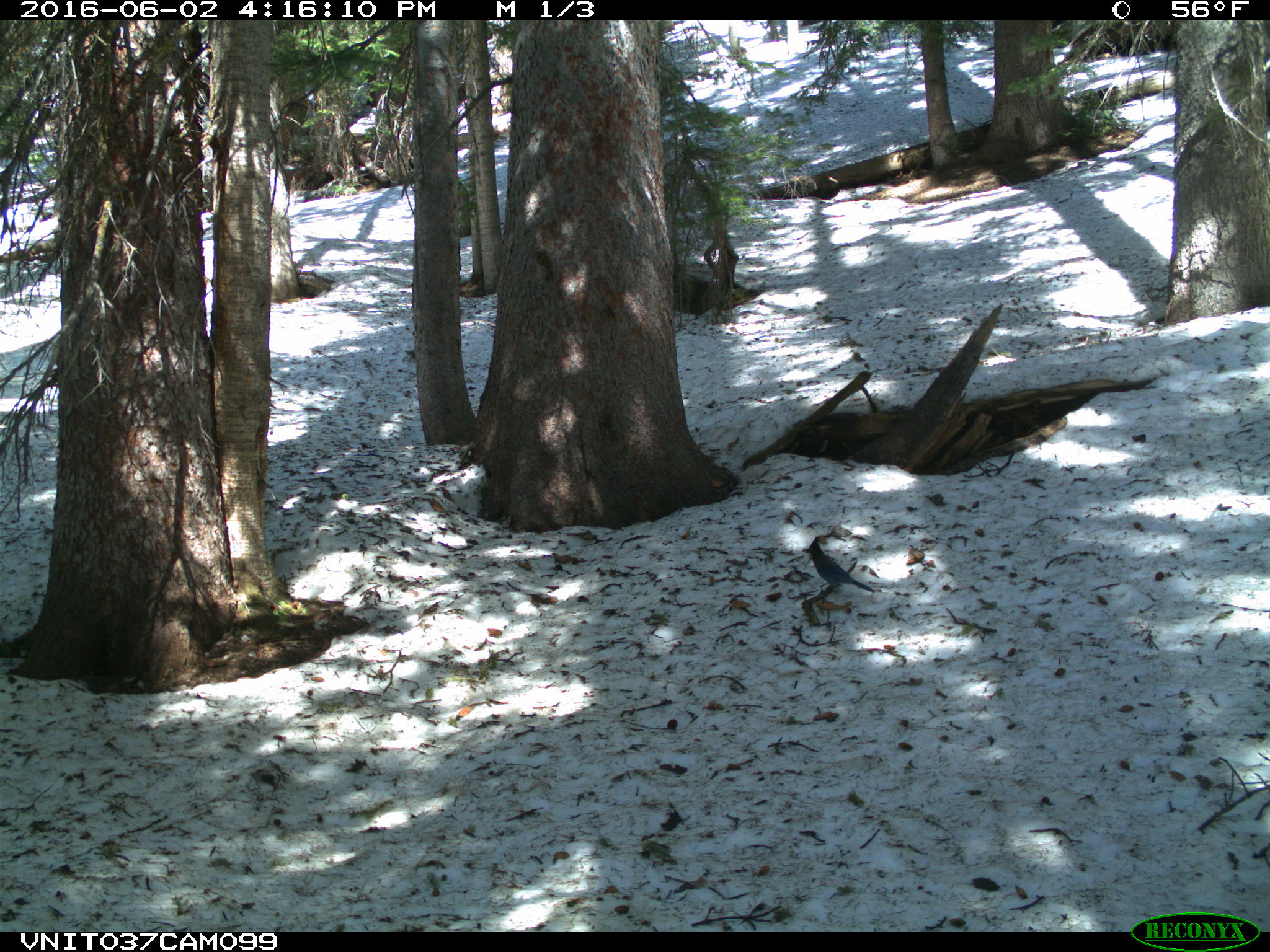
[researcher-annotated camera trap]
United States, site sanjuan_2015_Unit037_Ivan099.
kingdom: Animalia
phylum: Chordata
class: Aves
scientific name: Aves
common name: birds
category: unidentified bird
Unidentified bird (birds) (Aves).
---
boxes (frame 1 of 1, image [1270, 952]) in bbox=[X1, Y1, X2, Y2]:
animal: bbox=[803, 538, 876, 597]